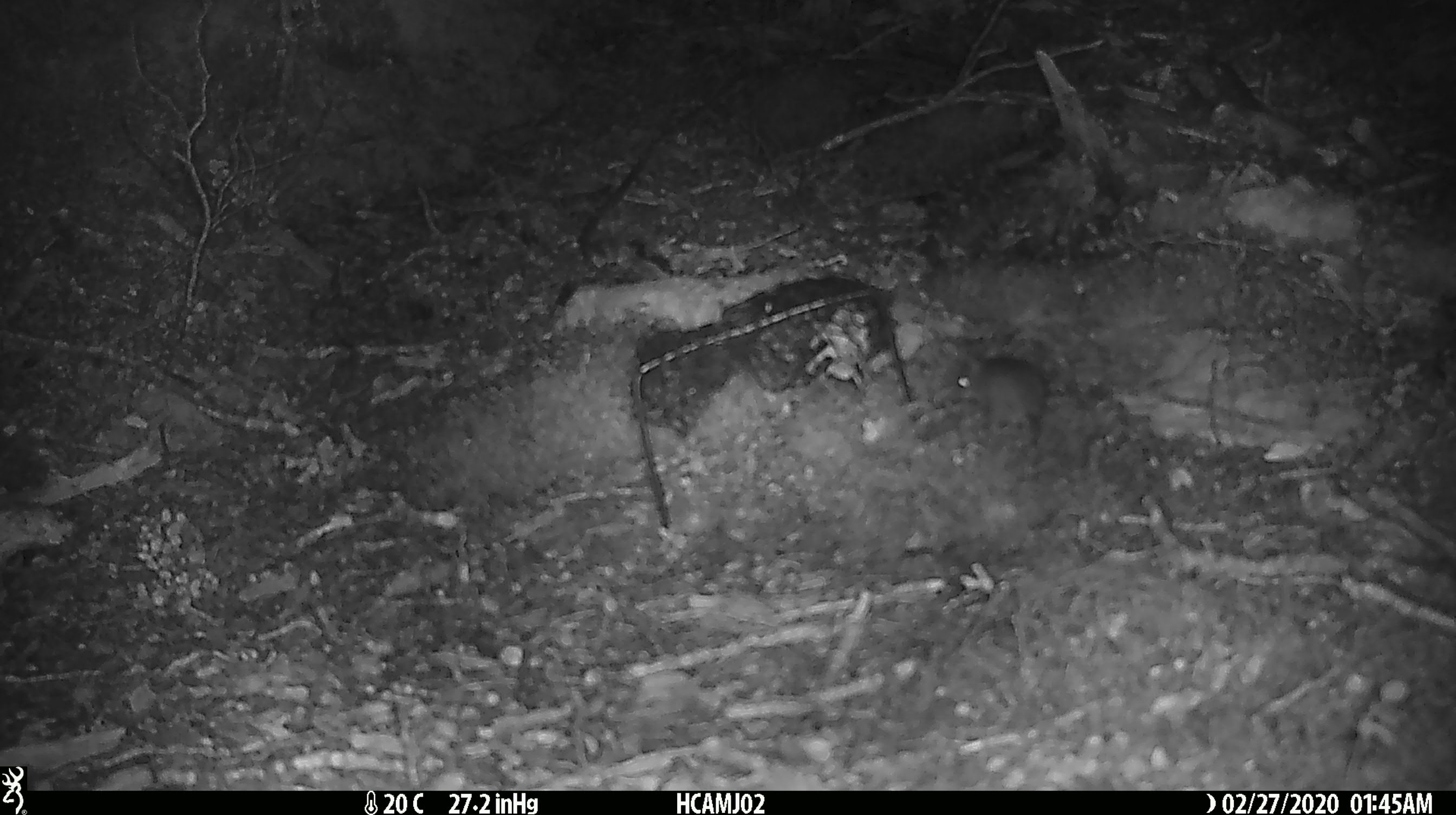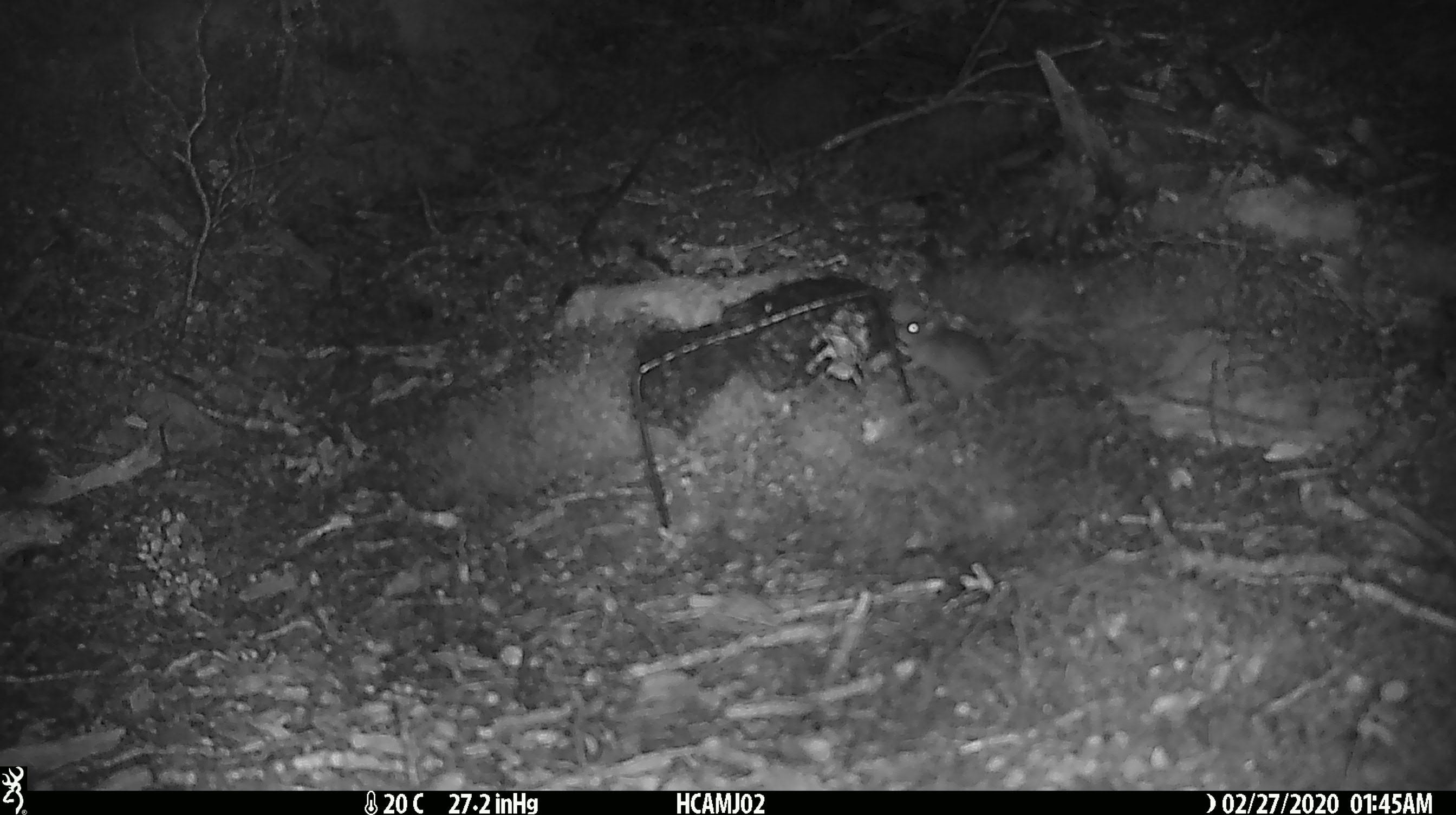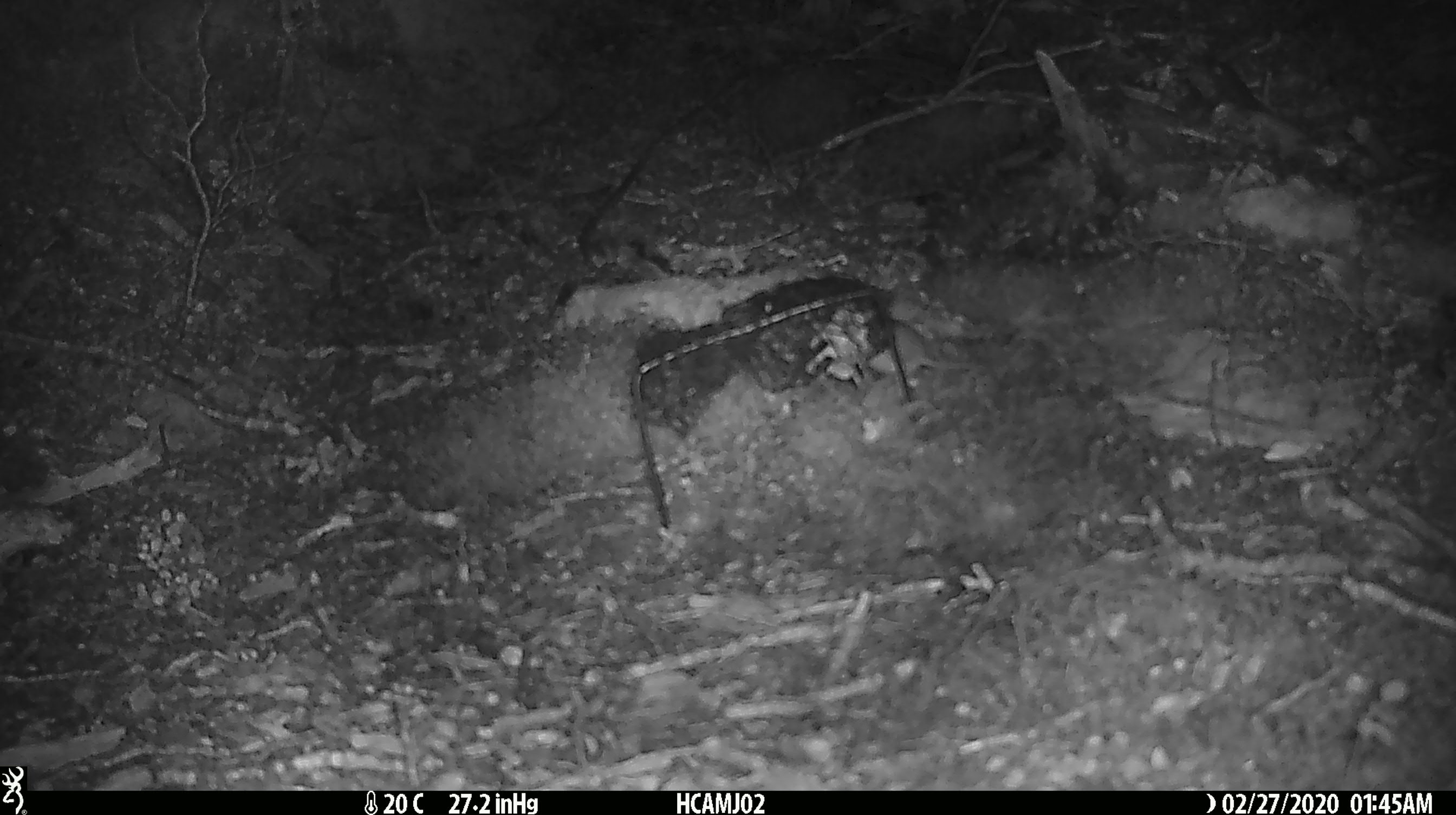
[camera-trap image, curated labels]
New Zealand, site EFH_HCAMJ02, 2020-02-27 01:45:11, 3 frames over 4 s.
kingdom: Animalia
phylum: Chordata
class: Mammalia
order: Rodentia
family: Muridae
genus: Mus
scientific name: Mus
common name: mouse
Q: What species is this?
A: Mouse (Mus).